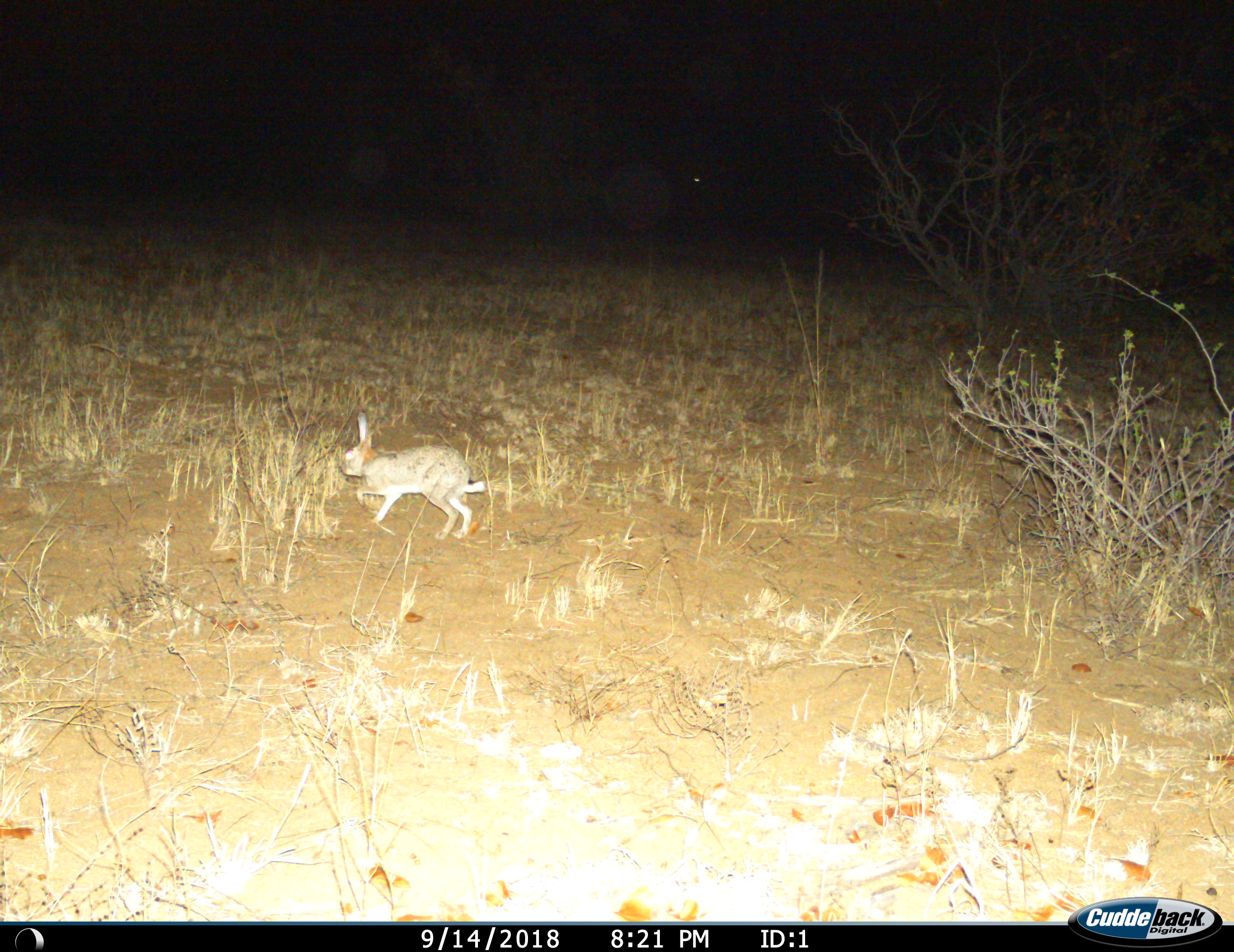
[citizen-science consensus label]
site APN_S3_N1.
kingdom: Animalia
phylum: Chordata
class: Mammalia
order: Lagomorpha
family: Leporidae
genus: Lepus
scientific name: Lepus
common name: hare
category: hareunknown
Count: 1.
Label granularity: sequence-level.